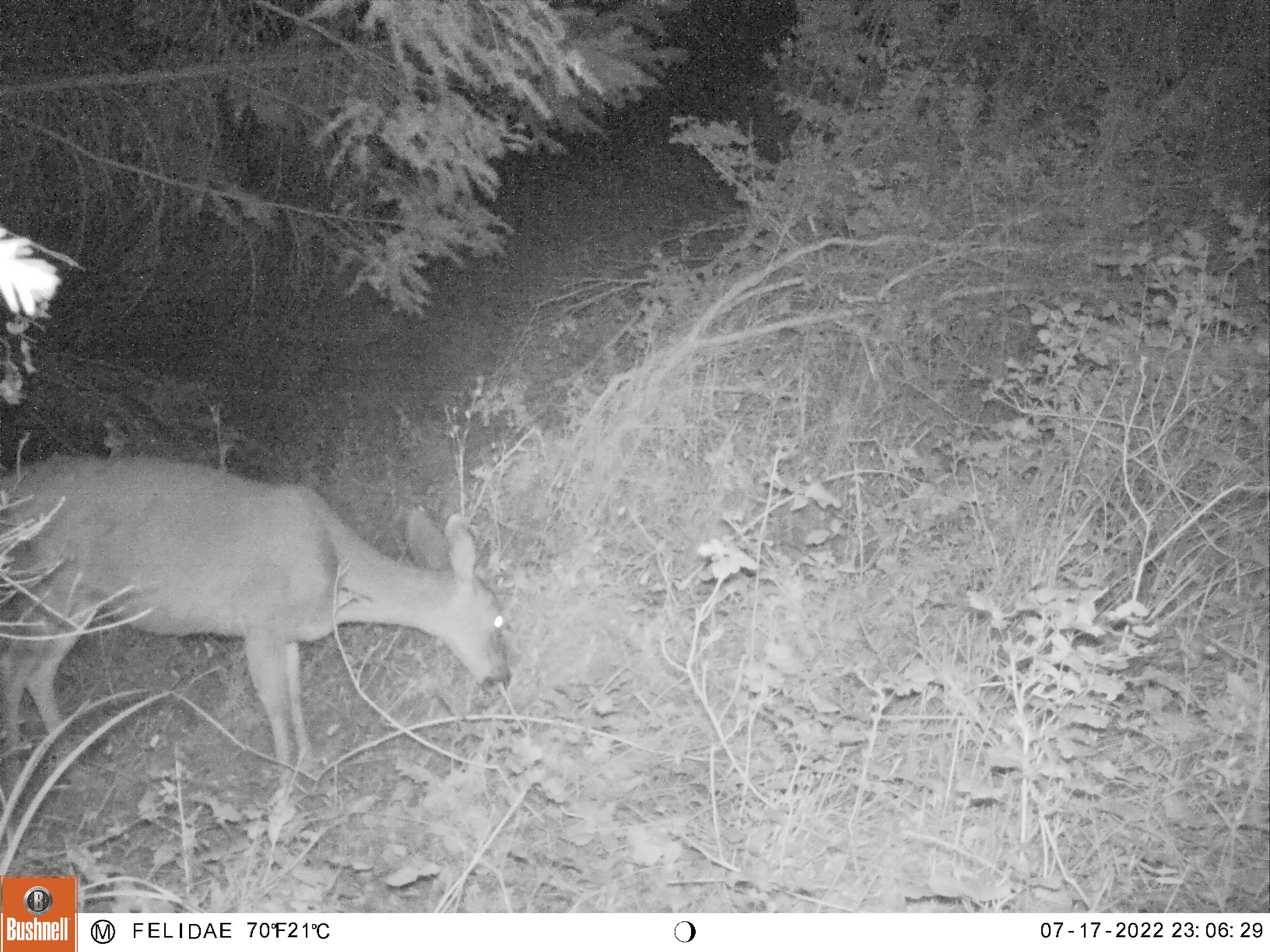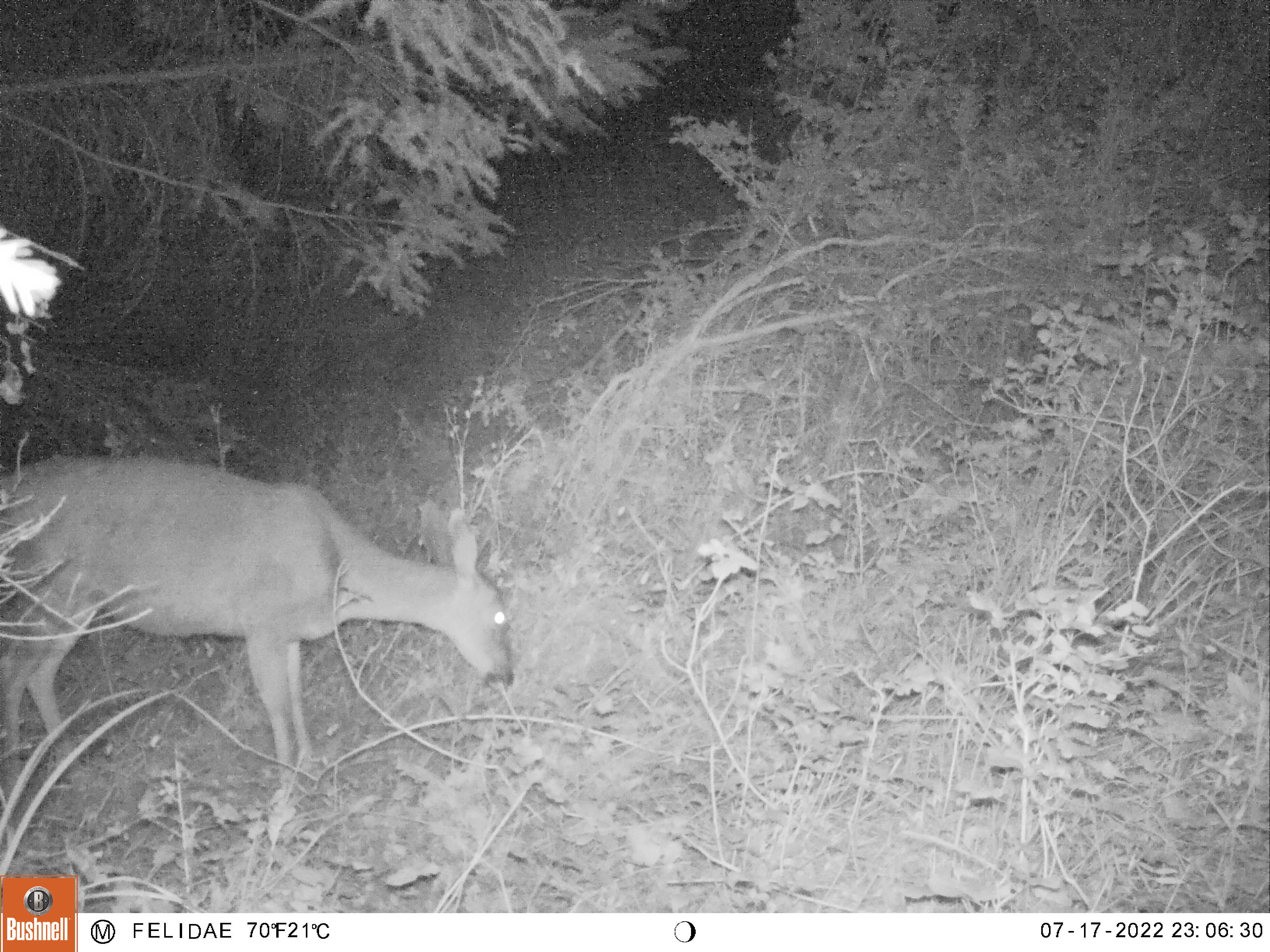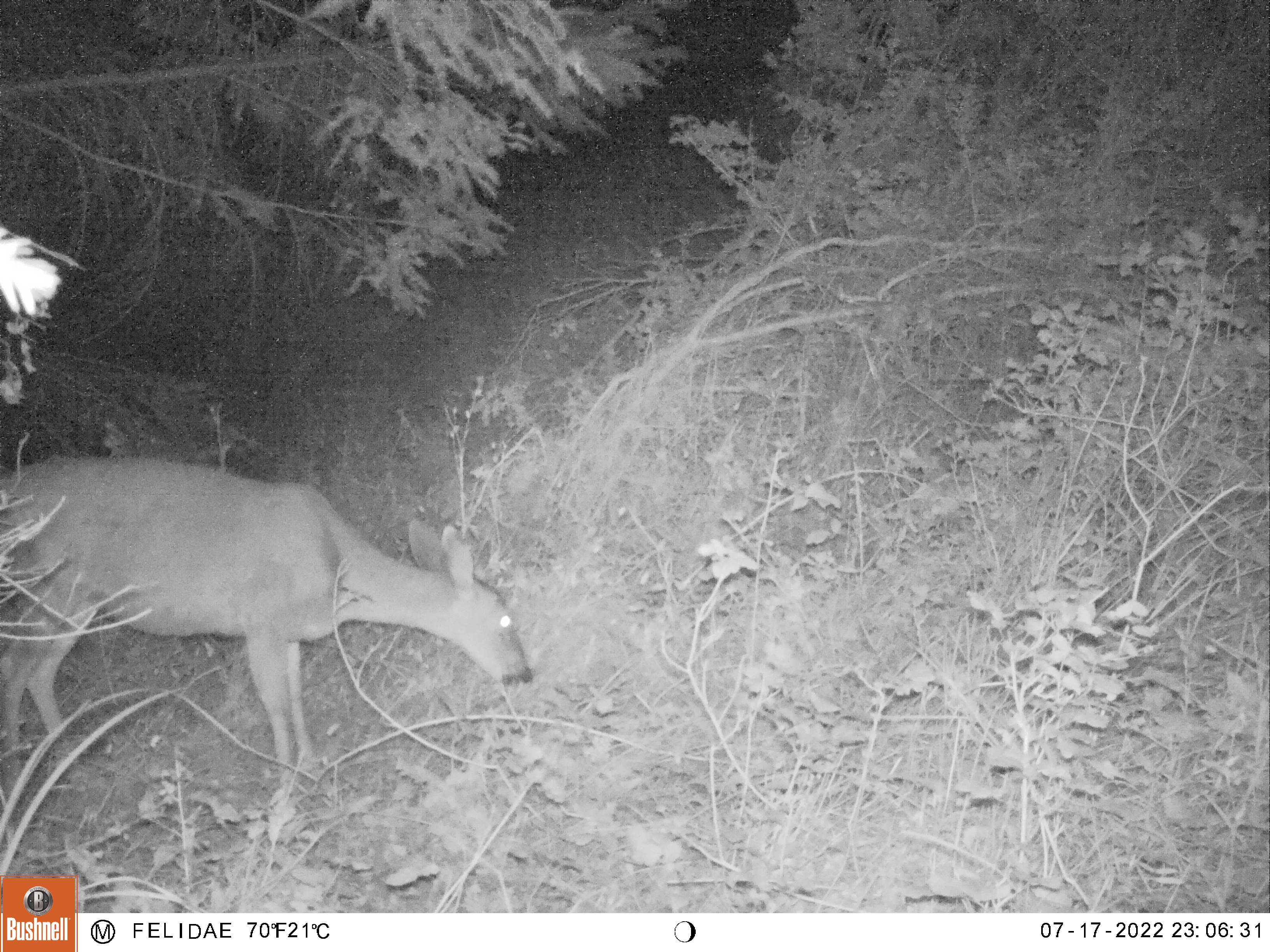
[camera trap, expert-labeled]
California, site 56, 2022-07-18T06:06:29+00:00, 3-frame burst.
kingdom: Animalia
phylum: Chordata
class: Mammalia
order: Artiodactyla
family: Cervidae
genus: Odocoileus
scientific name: Odocoileus hemionus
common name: mule deer